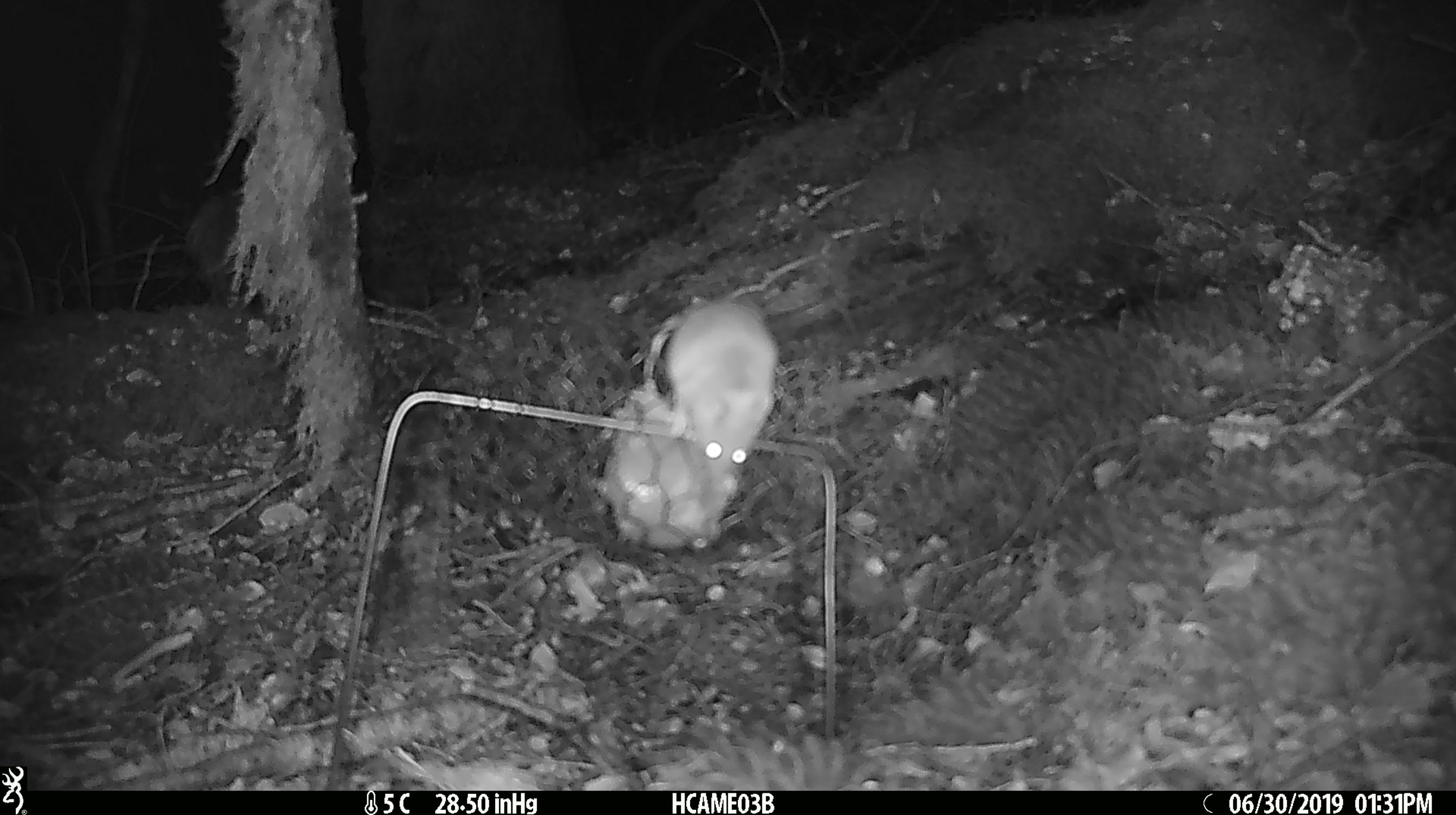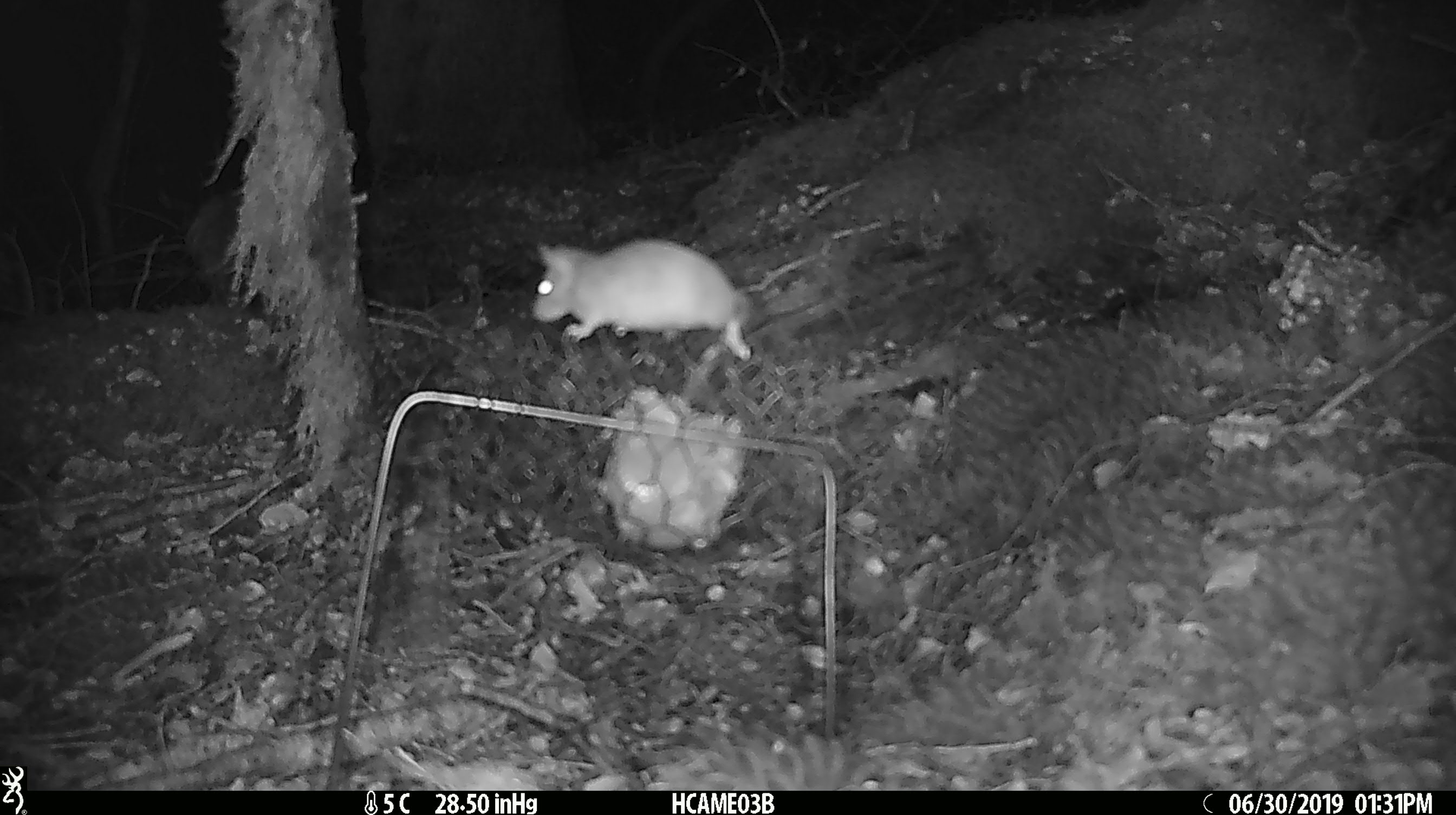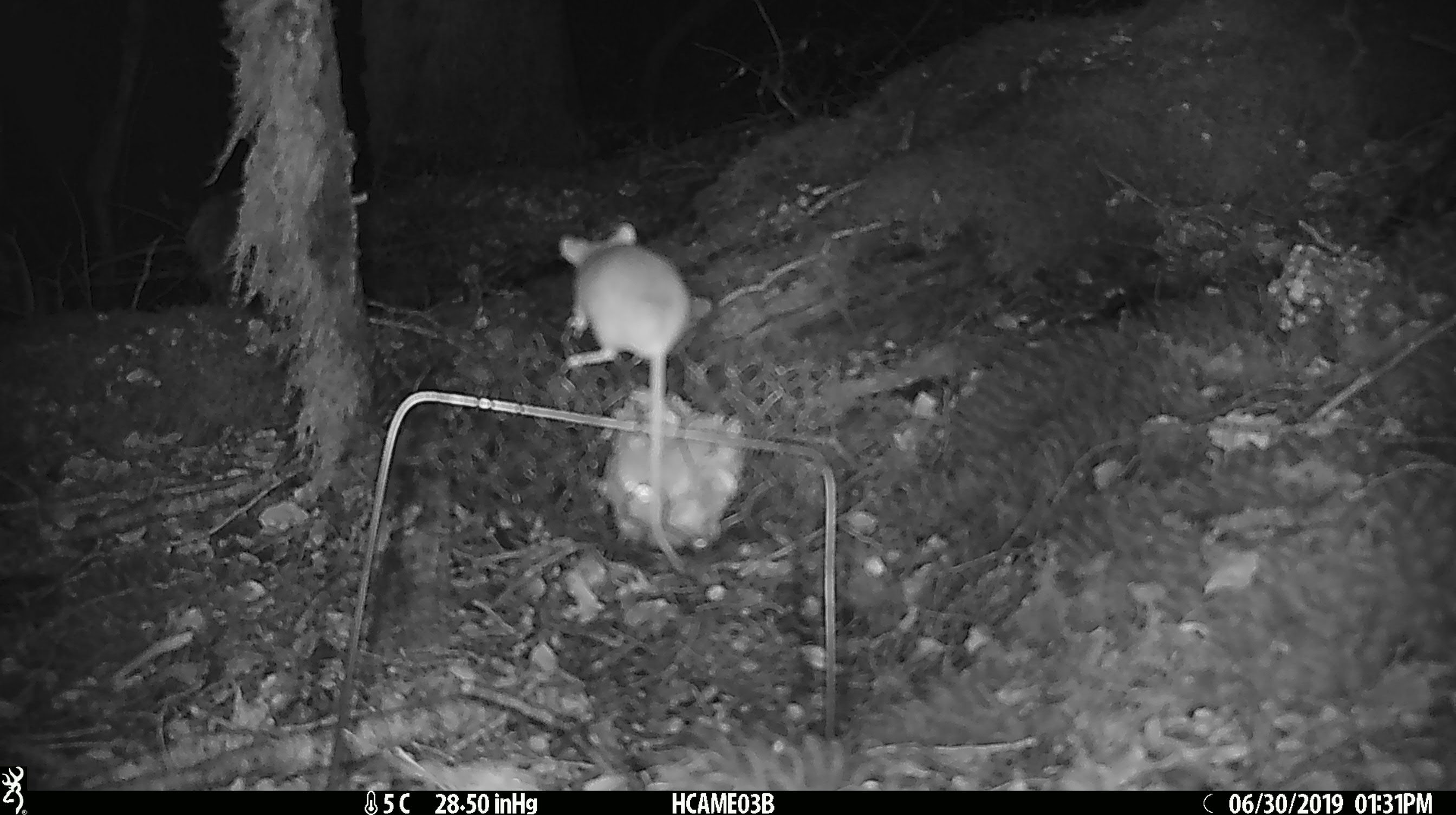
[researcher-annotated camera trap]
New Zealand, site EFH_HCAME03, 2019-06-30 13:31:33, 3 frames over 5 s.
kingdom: Animalia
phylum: Chordata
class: Mammalia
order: Rodentia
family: Muridae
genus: Mus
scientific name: Mus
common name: mouse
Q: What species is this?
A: Mouse (Mus).